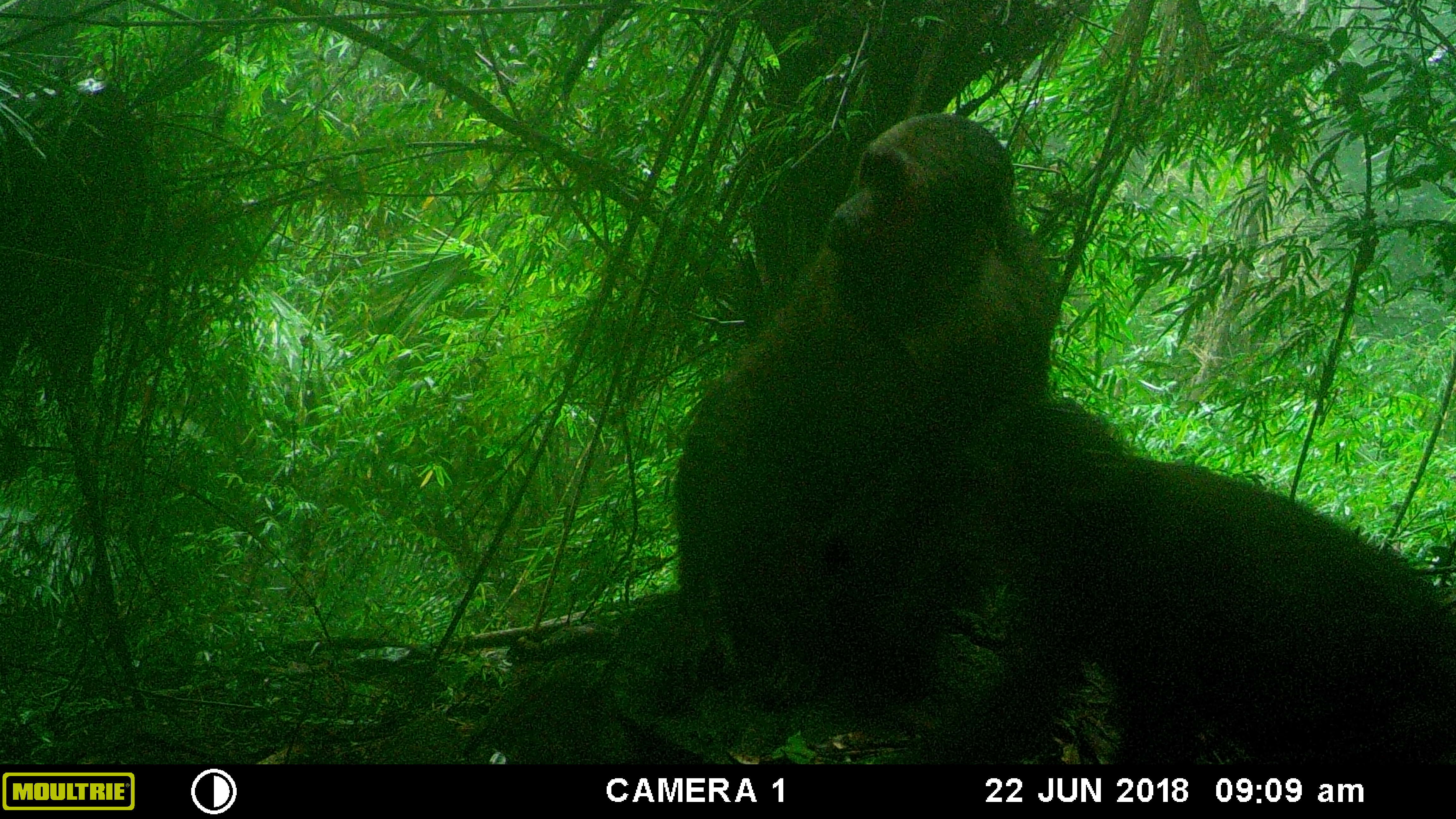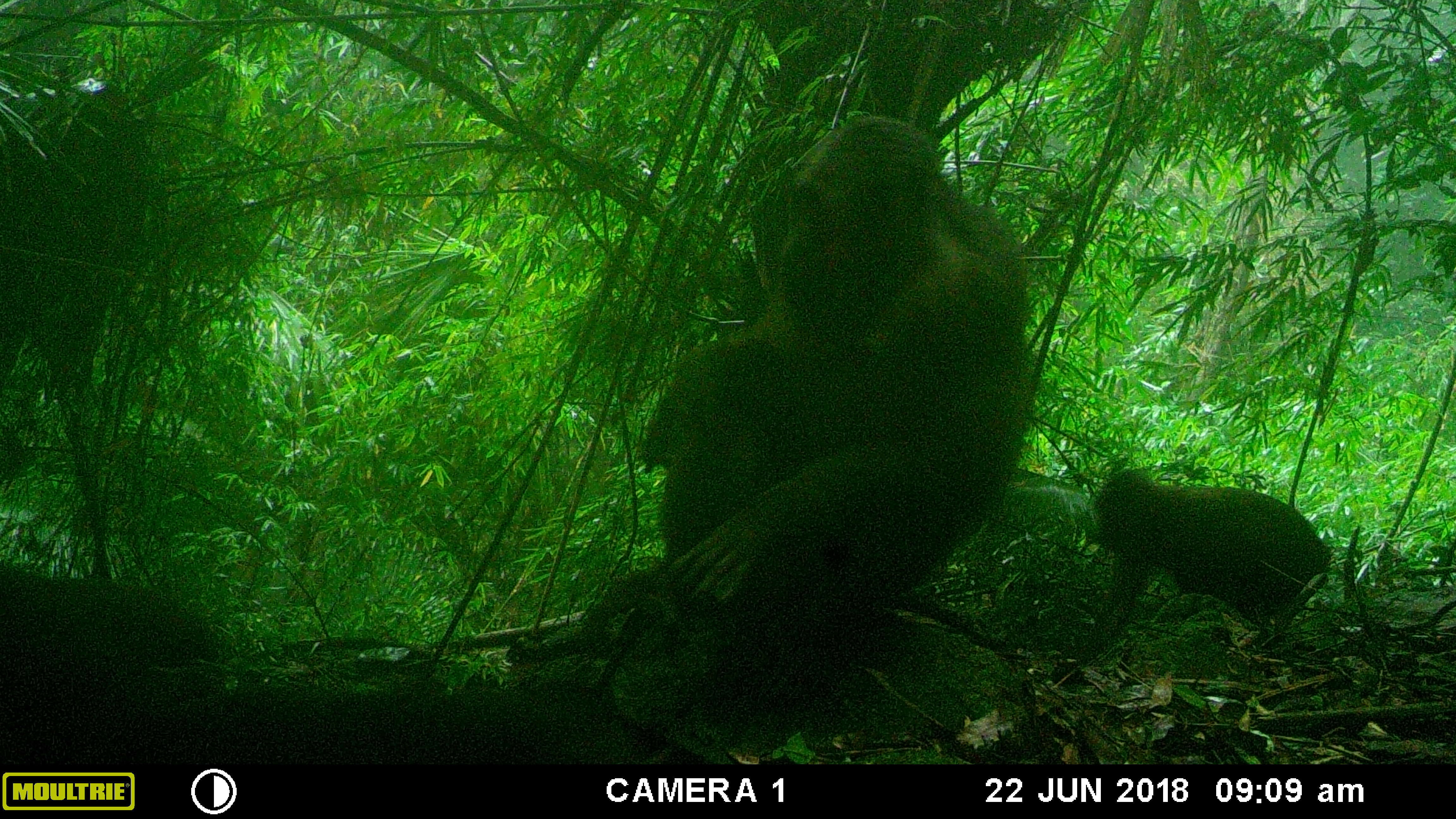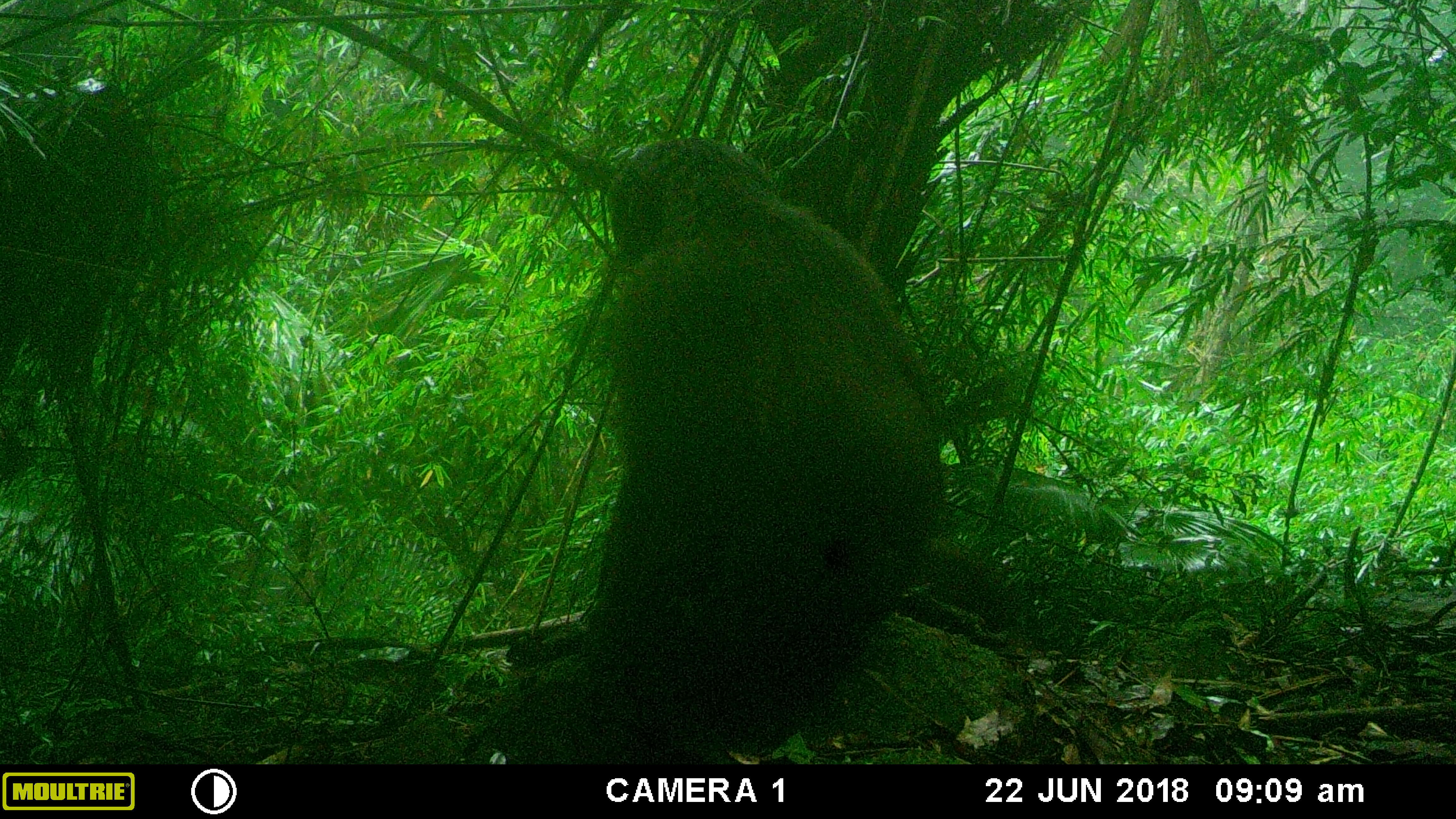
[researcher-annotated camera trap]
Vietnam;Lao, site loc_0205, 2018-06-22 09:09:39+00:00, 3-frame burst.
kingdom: Animalia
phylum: Chordata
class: Mammalia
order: Primates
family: Cercopithecidae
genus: Macaca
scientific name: Macaca arctoides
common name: stump-tailed macaque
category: stump tailed macaque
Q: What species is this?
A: Stump tailed macaque (stump-tailed macaque) (Macaca arctoides).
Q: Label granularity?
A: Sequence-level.